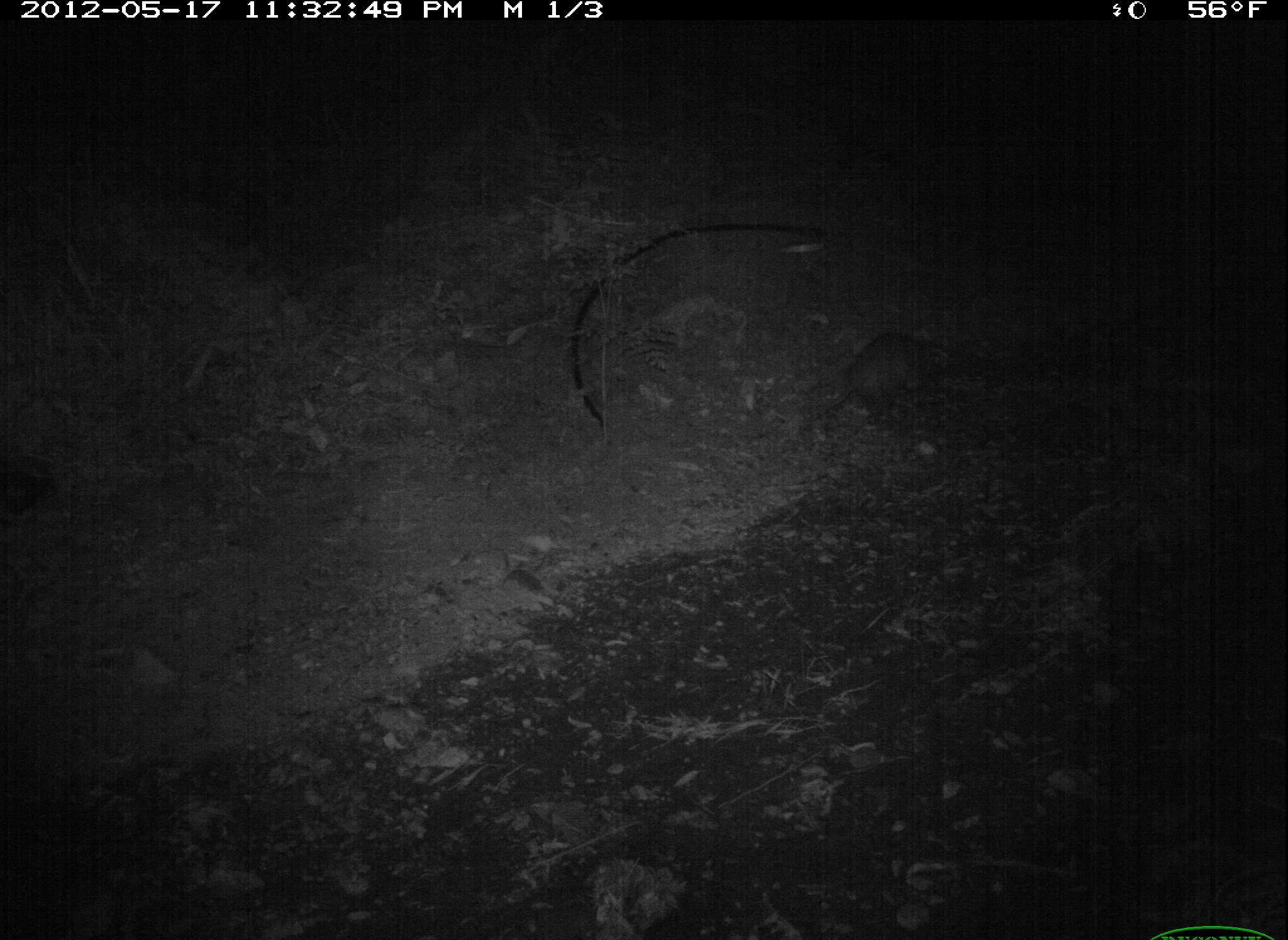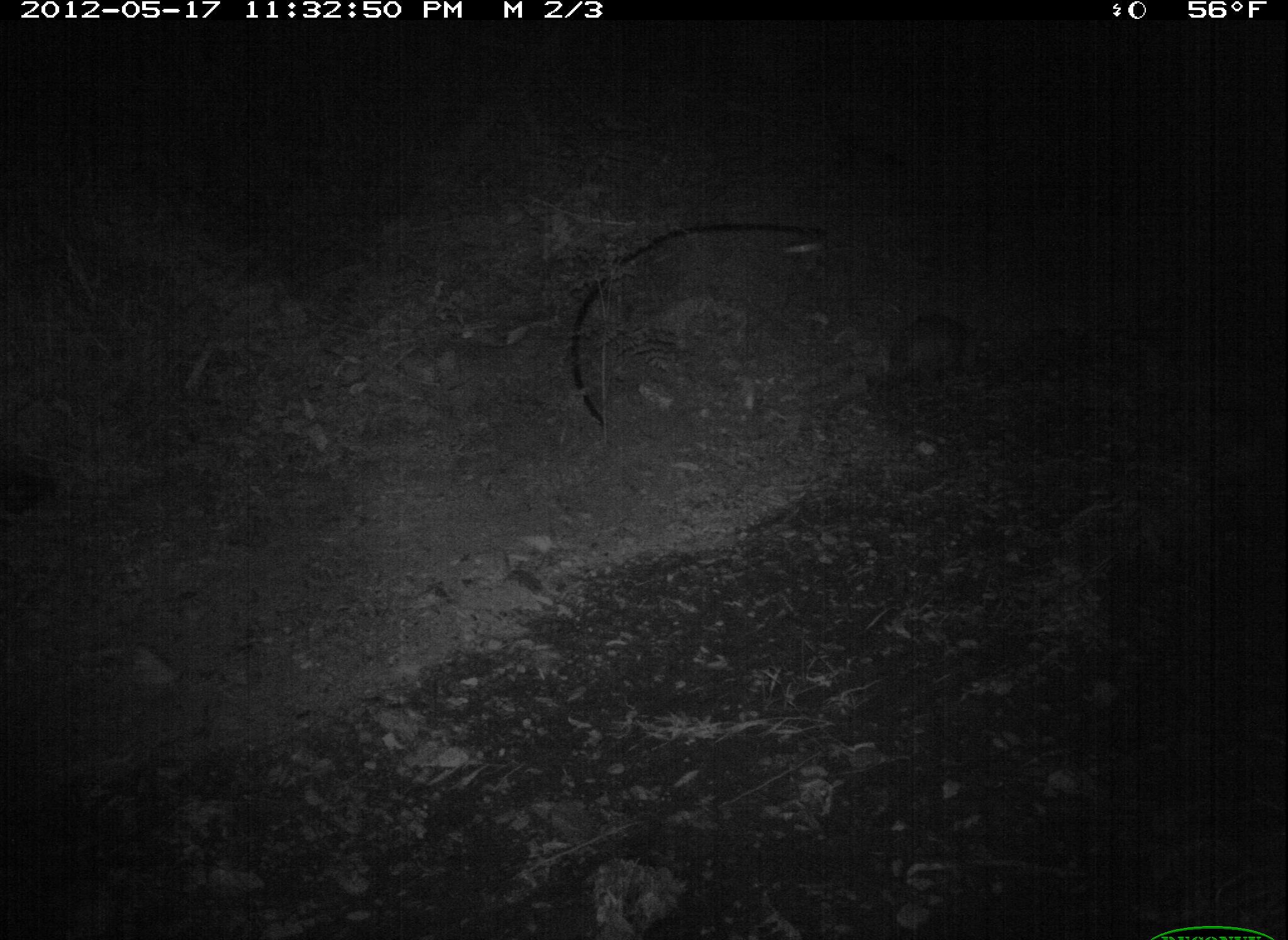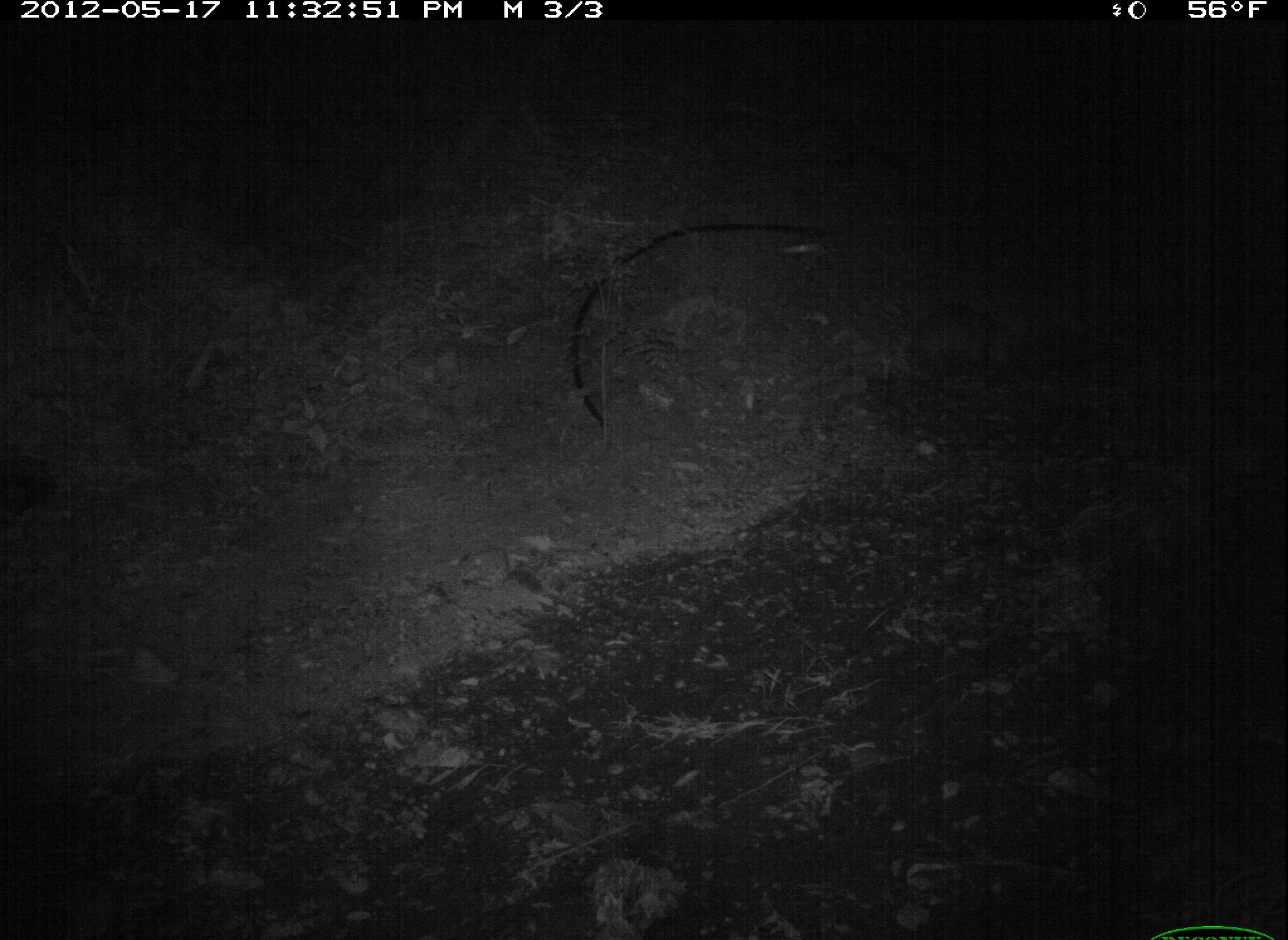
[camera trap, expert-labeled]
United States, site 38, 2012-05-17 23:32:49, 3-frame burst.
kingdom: Animalia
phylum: Chordata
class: Mammalia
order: Didelphimorphia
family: Didelphidae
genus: Didelphis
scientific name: Didelphis virginiana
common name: virginia opossum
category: opossum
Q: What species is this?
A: Opossum (virginia opossum) (Didelphis virginiana).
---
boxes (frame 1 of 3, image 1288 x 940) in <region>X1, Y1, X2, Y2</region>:
opossum: <region>778, 300, 992, 446</region>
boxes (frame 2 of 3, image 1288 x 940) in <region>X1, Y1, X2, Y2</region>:
opossum: <region>850, 293, 985, 419</region>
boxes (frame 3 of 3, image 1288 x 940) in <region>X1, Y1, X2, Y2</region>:
opossum: <region>889, 271, 1024, 377</region>